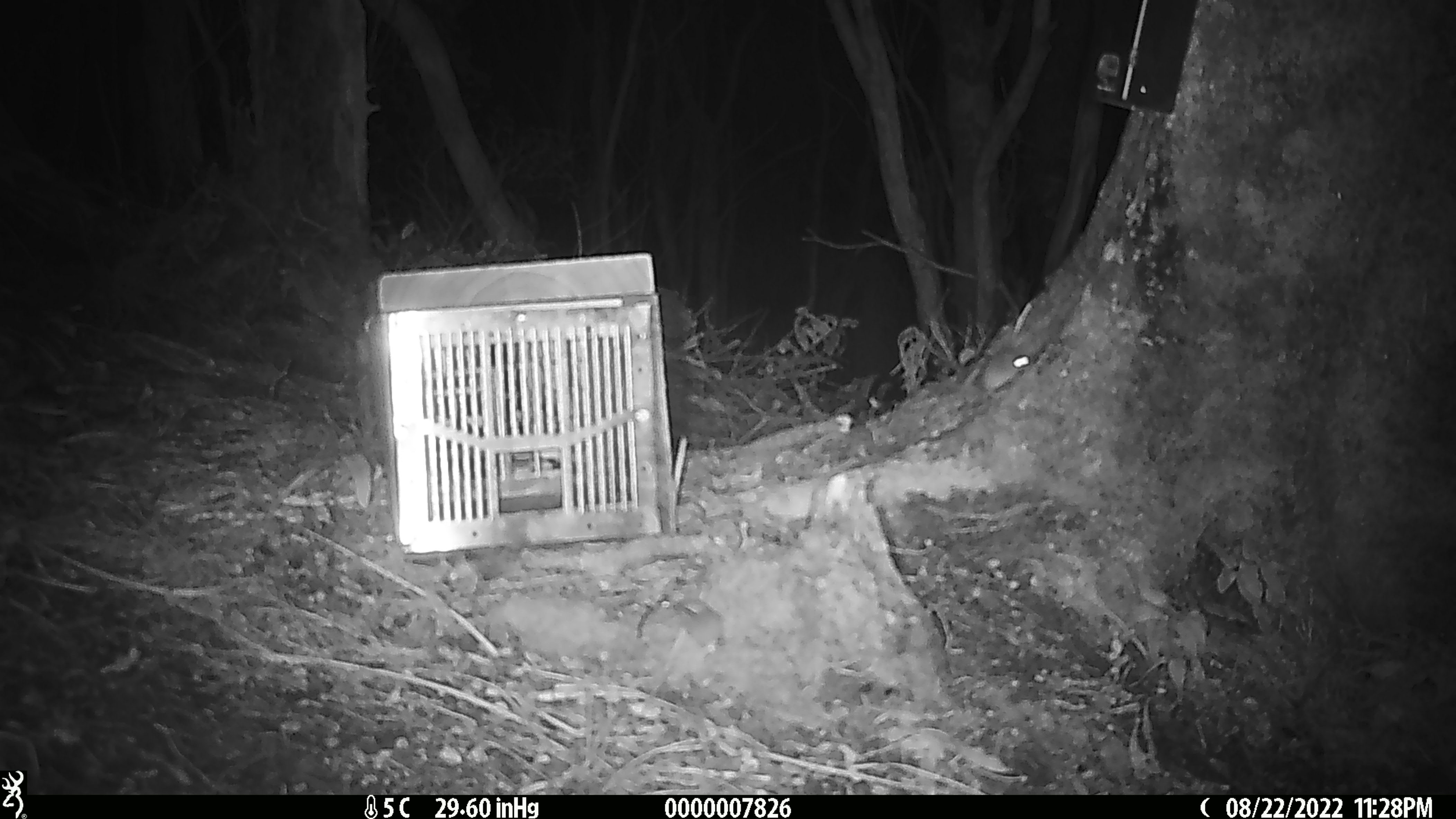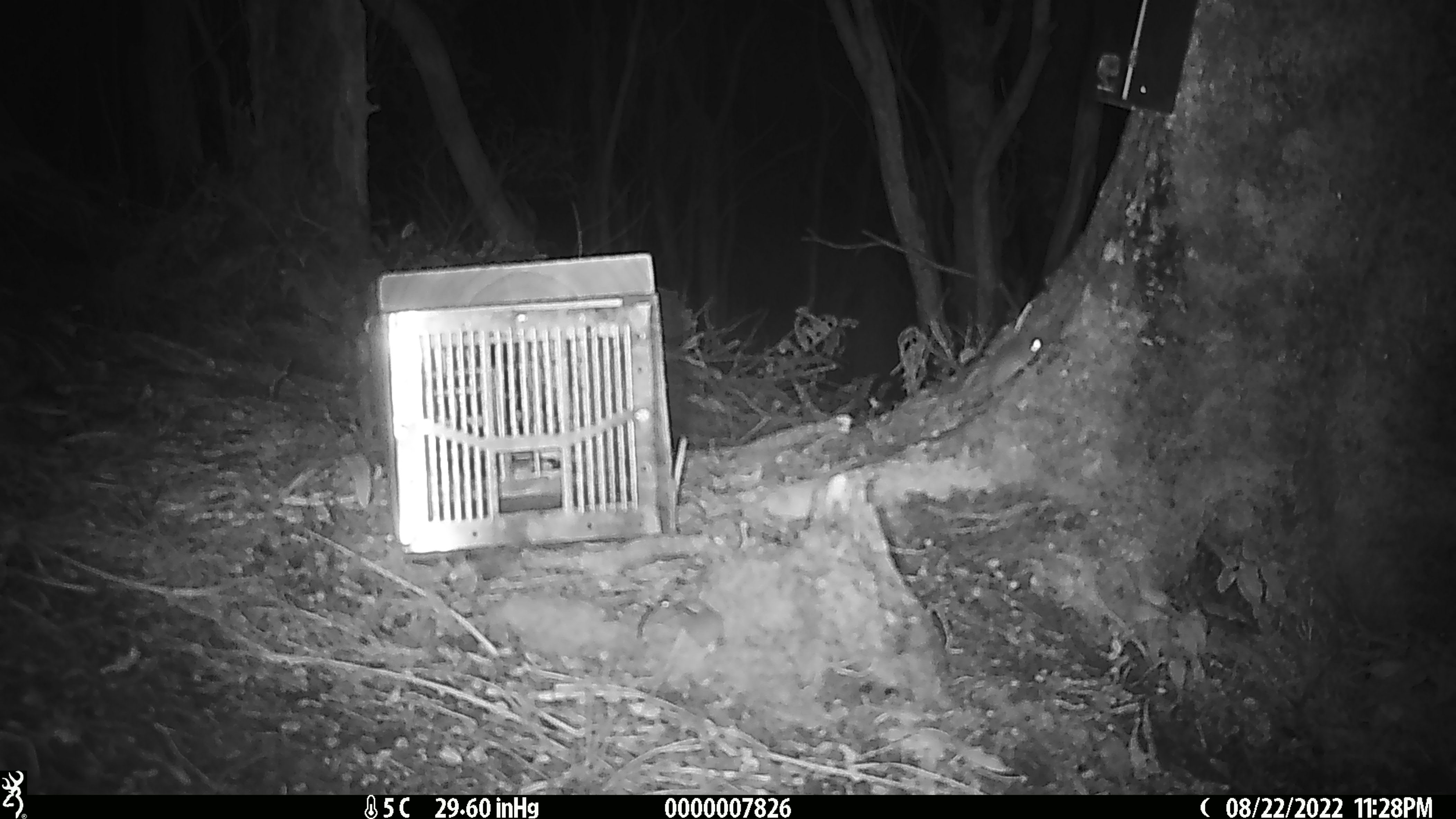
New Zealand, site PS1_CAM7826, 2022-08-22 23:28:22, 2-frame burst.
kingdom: Animalia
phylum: Chordata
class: Mammalia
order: Rodentia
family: Muridae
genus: Mus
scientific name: Mus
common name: mouse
Mouse (Mus).